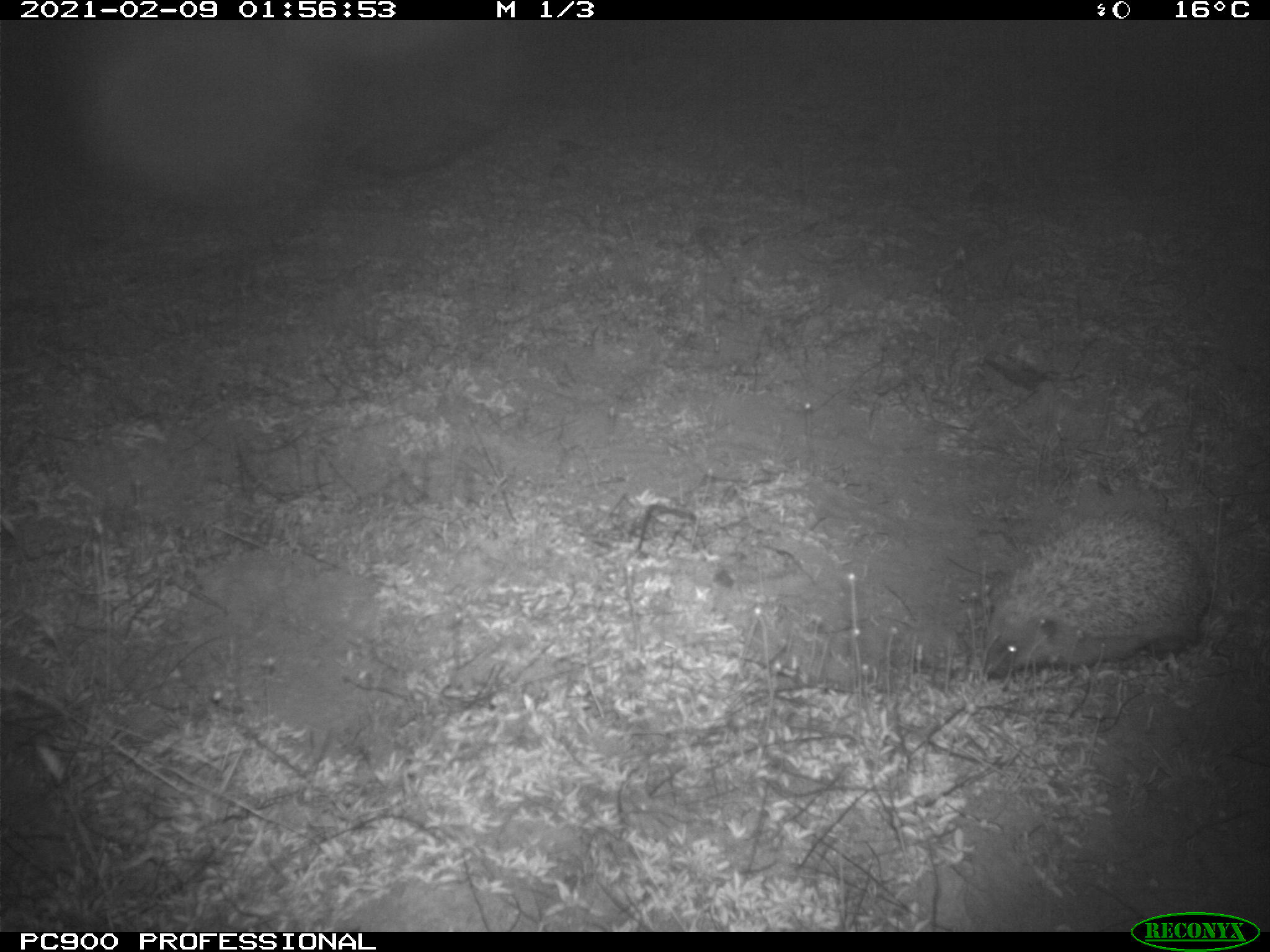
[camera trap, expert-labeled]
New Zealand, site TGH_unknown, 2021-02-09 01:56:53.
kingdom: Animalia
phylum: Chordata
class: Mammalia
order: Eulipotyphla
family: Erinaceidae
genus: Erinaceus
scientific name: Erinaceus europaeus europaeus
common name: european hedgehog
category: hedgehog